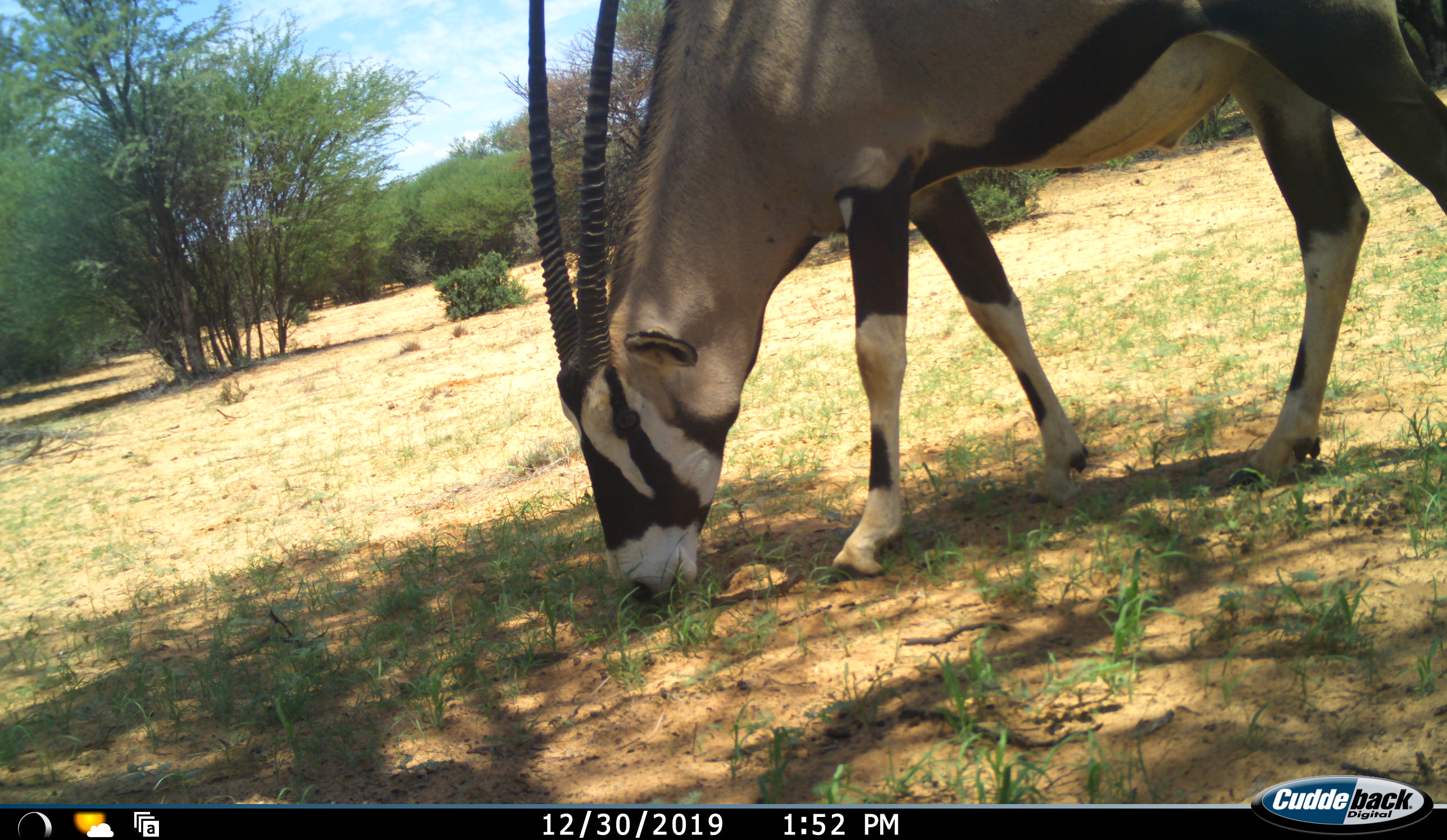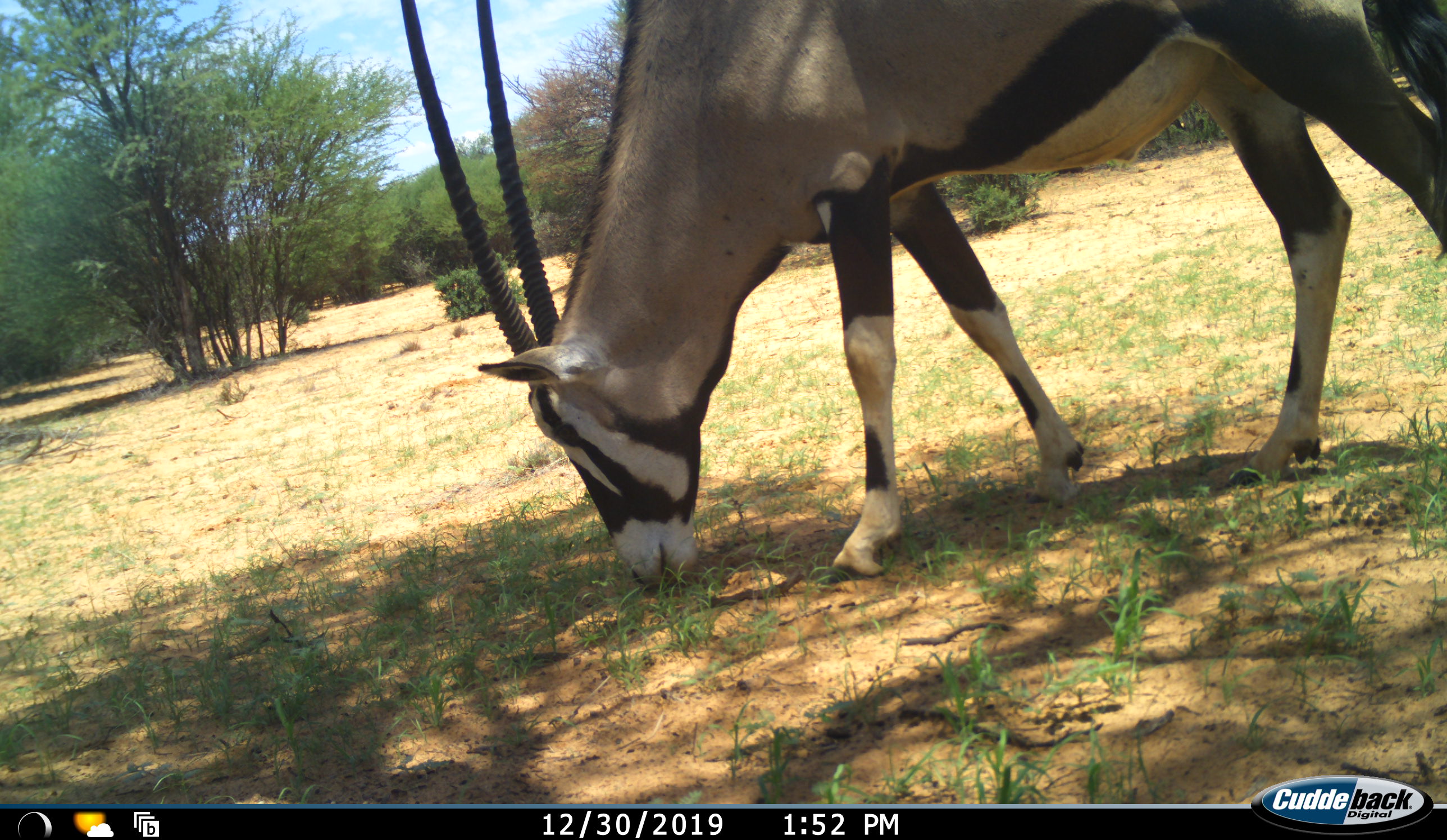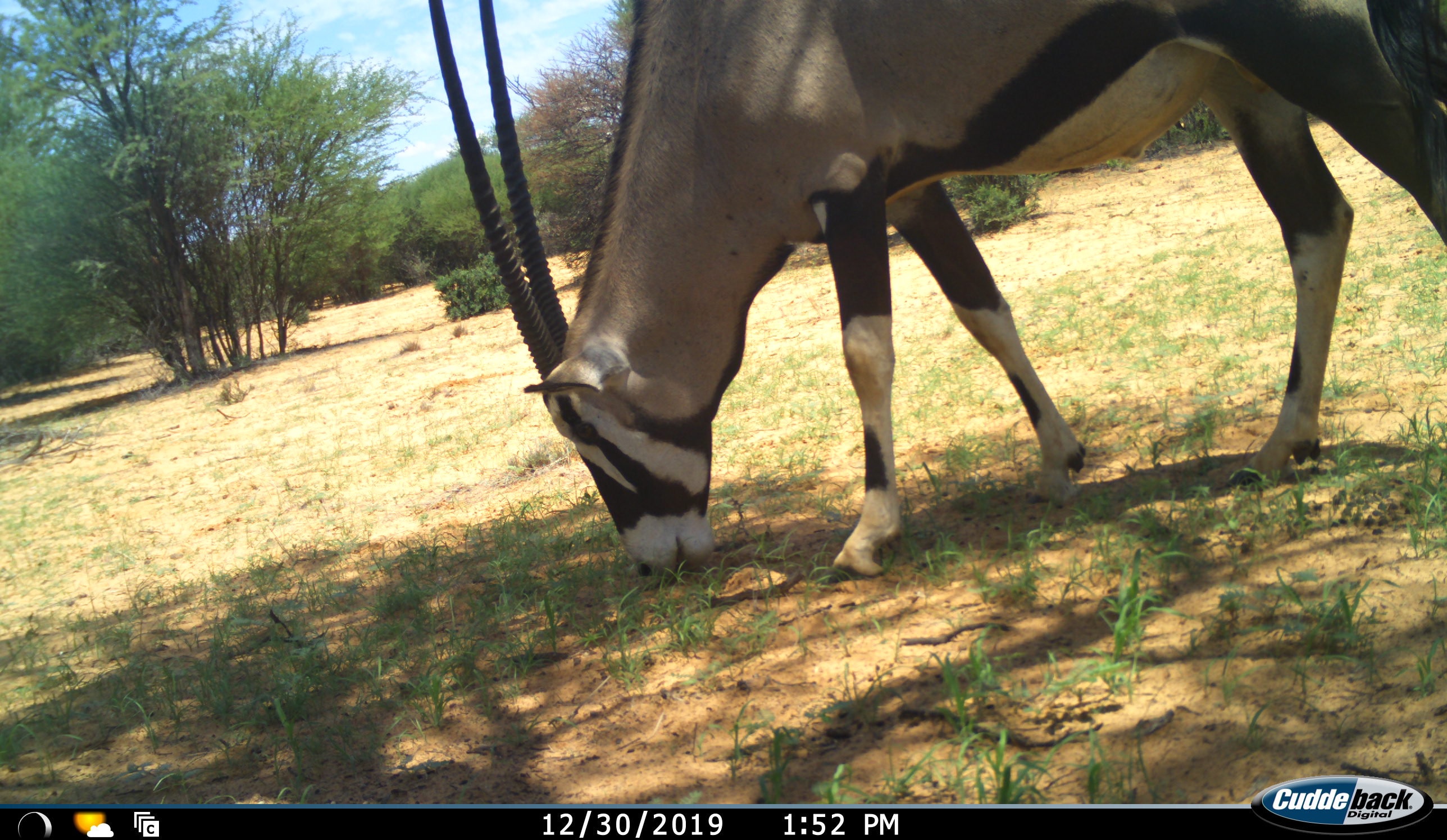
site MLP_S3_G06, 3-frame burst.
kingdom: Animalia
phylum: Chordata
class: Mammalia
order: Artiodactyla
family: Bovidae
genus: Oryx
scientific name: Oryx gazella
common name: gemsbok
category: oryx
Oryx (gemsbok) (Oryx gazella), count 1. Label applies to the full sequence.